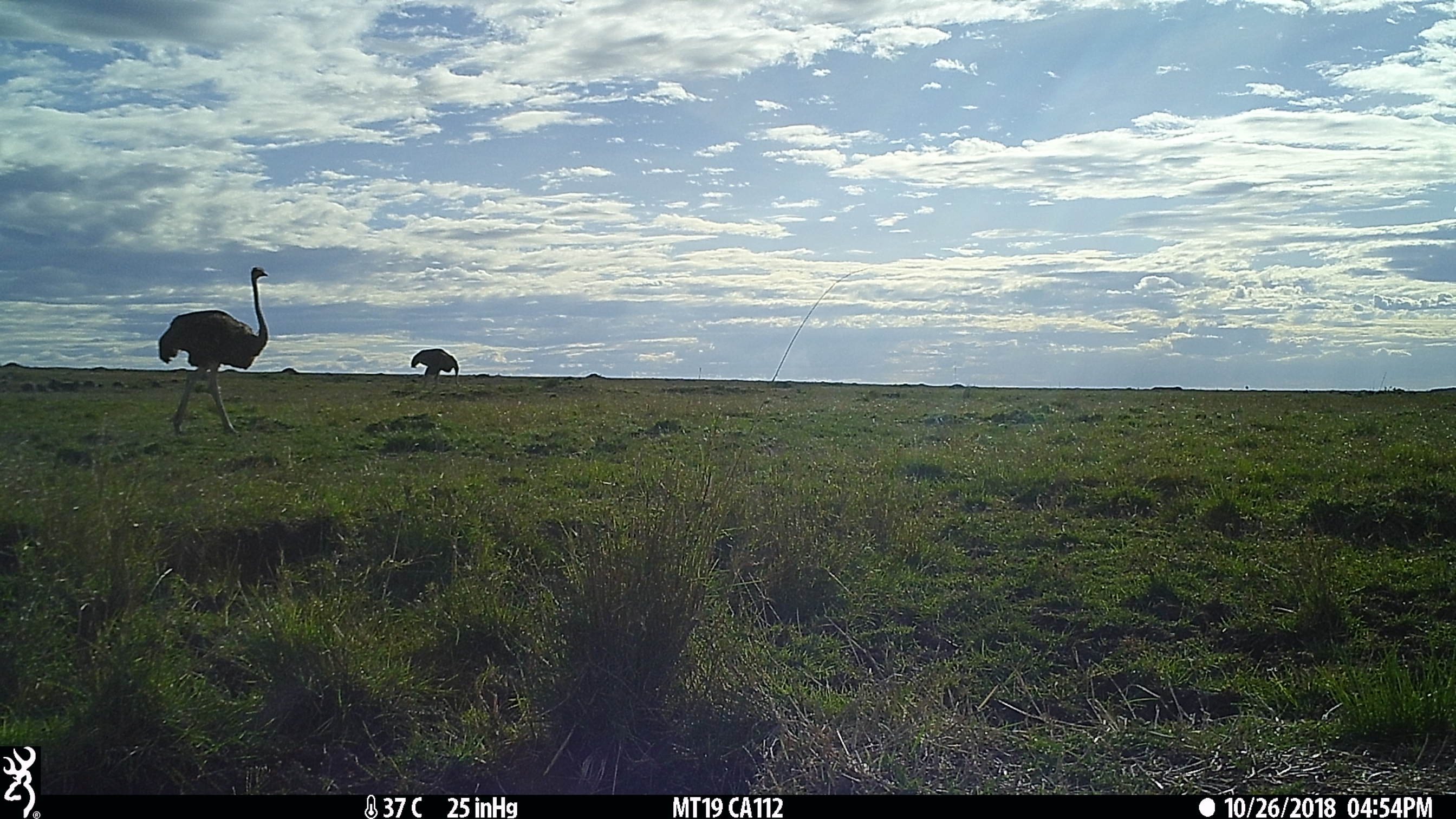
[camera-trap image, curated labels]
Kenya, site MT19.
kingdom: Animalia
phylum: Chordata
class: Aves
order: Struthioniformes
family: Struthionidae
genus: Struthio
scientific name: Struthio camelus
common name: ostrich